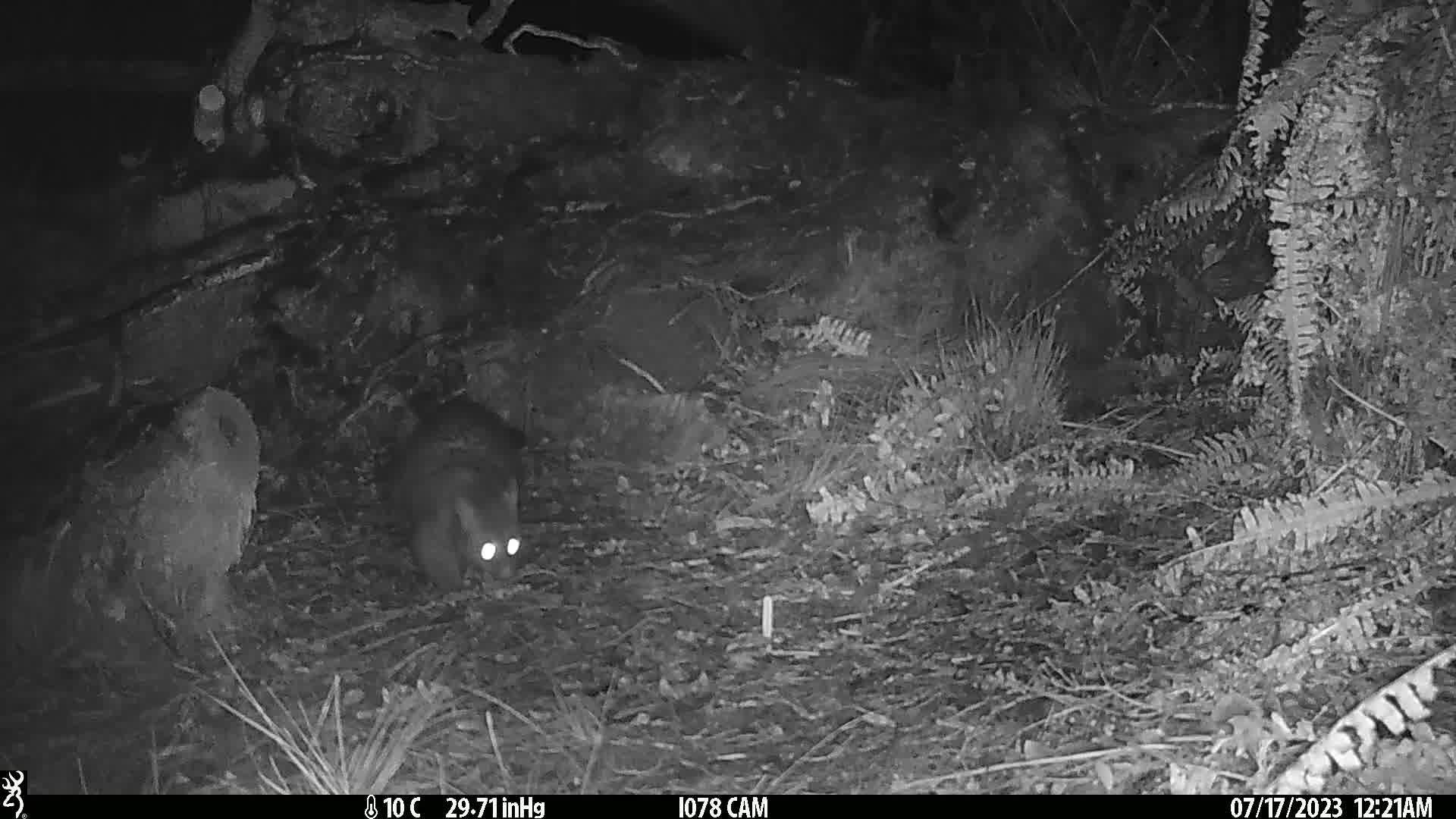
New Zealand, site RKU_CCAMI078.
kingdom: Animalia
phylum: Chordata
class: Mammalia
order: Diprotodontia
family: Phalangeridae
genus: Trichosurus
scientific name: Trichosurus vulpecula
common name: common brushtail possum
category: possum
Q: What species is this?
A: Possum (common brushtail possum) (Trichosurus vulpecula).